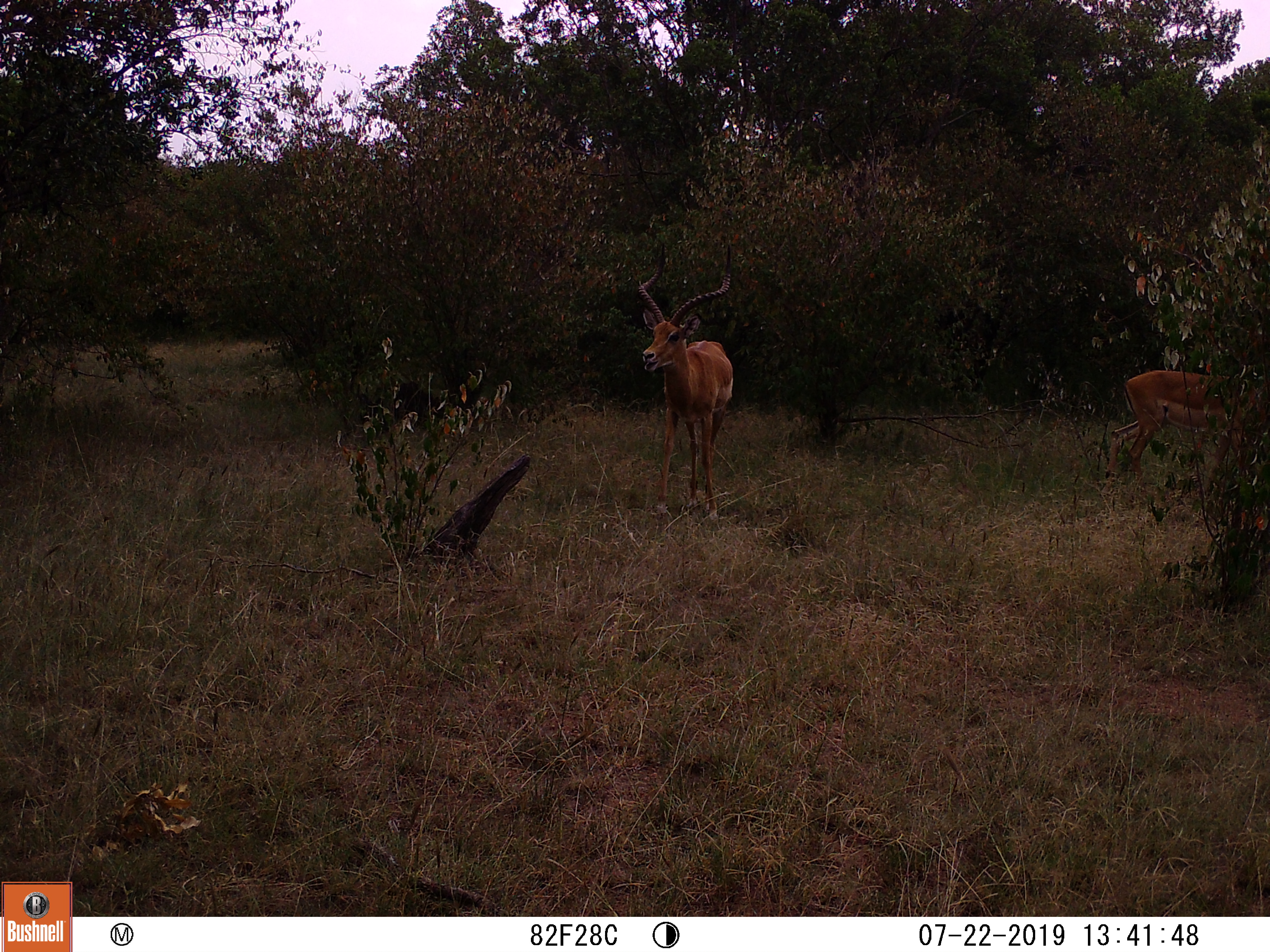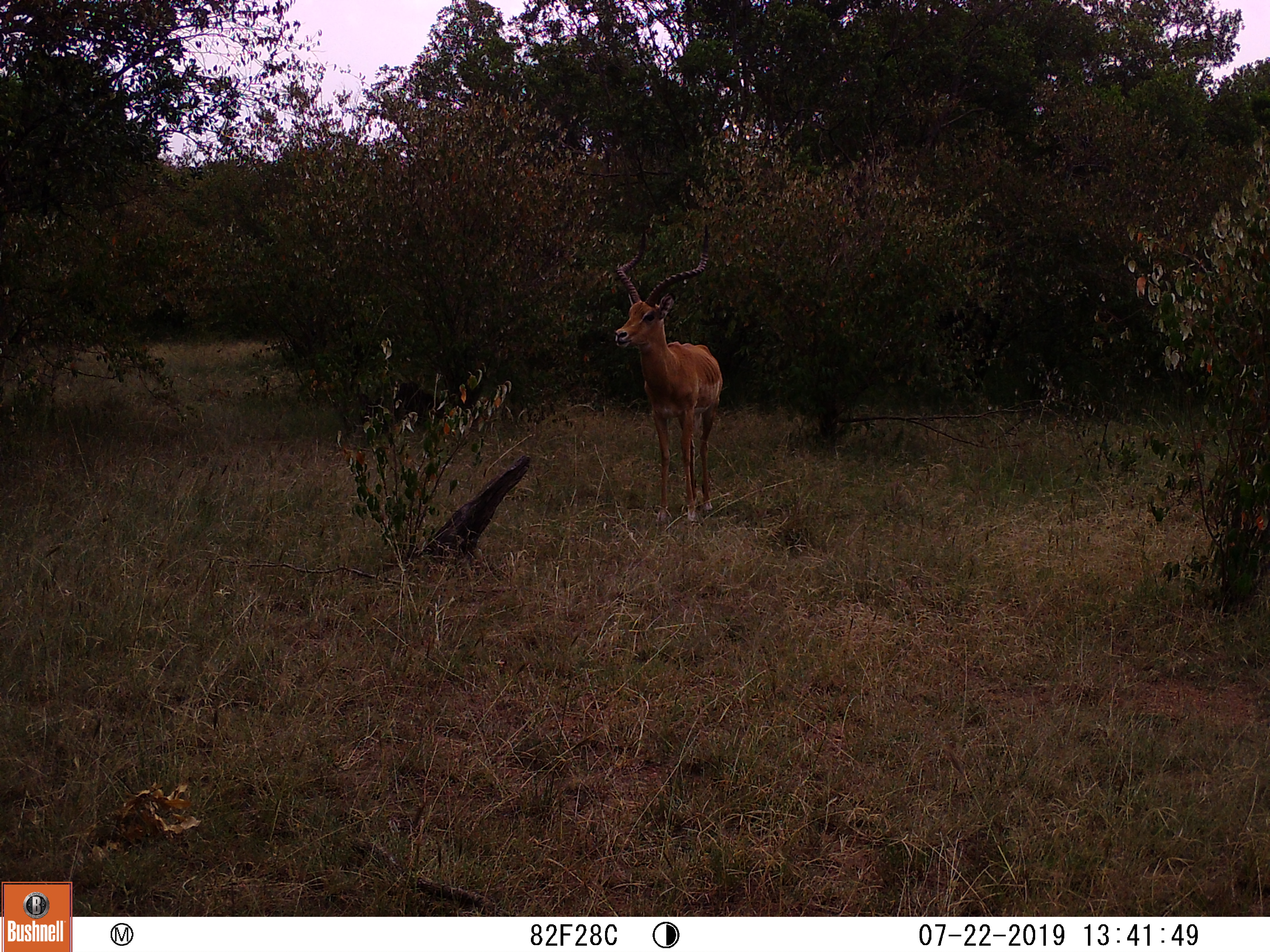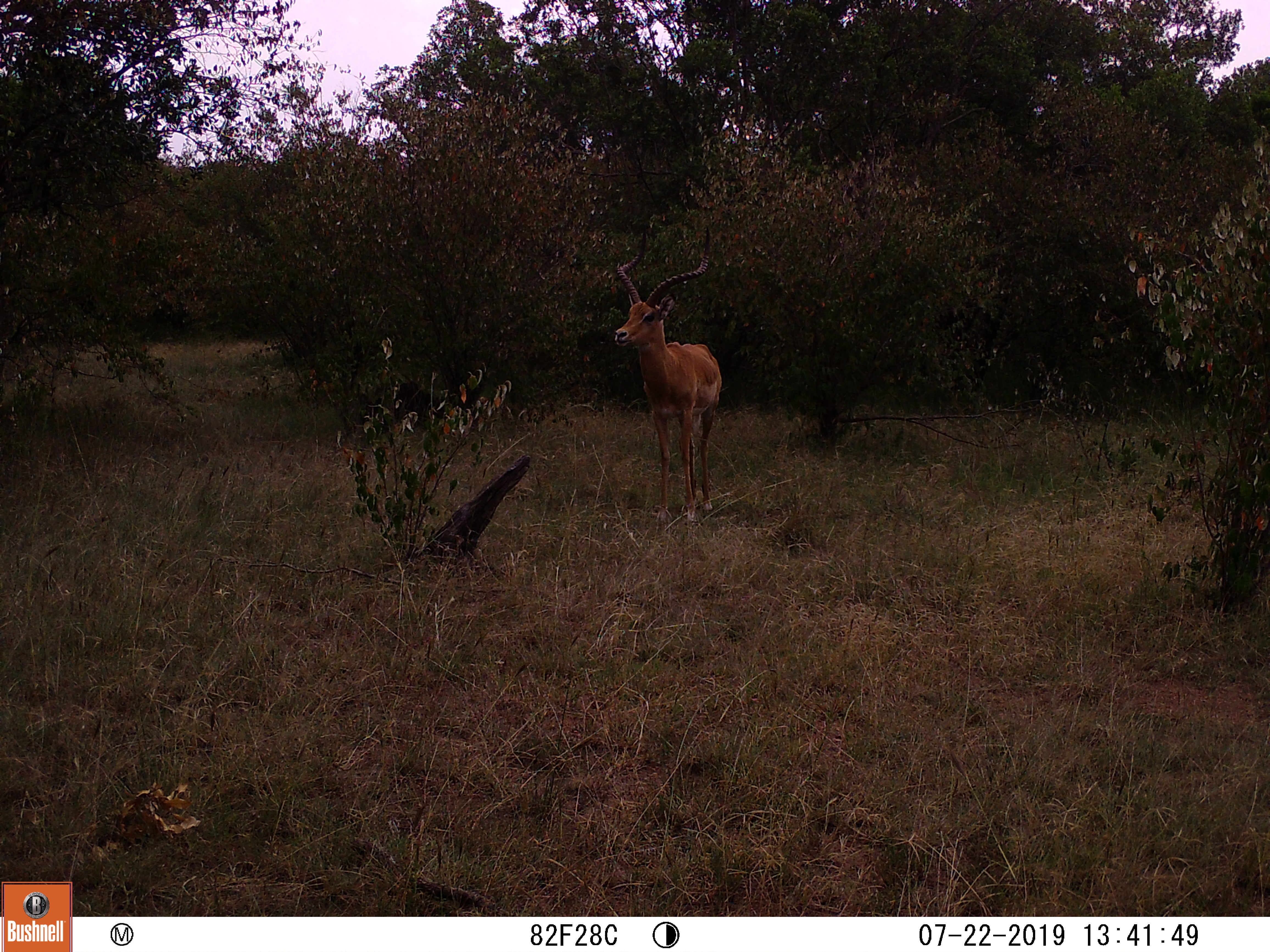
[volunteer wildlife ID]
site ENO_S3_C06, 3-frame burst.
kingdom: Animalia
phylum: Chordata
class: Mammalia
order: Artiodactyla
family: Bovidae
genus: Aepyceros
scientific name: Aepyceros melampus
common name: impala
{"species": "impala (Aepyceros melampus)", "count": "2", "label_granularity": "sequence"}